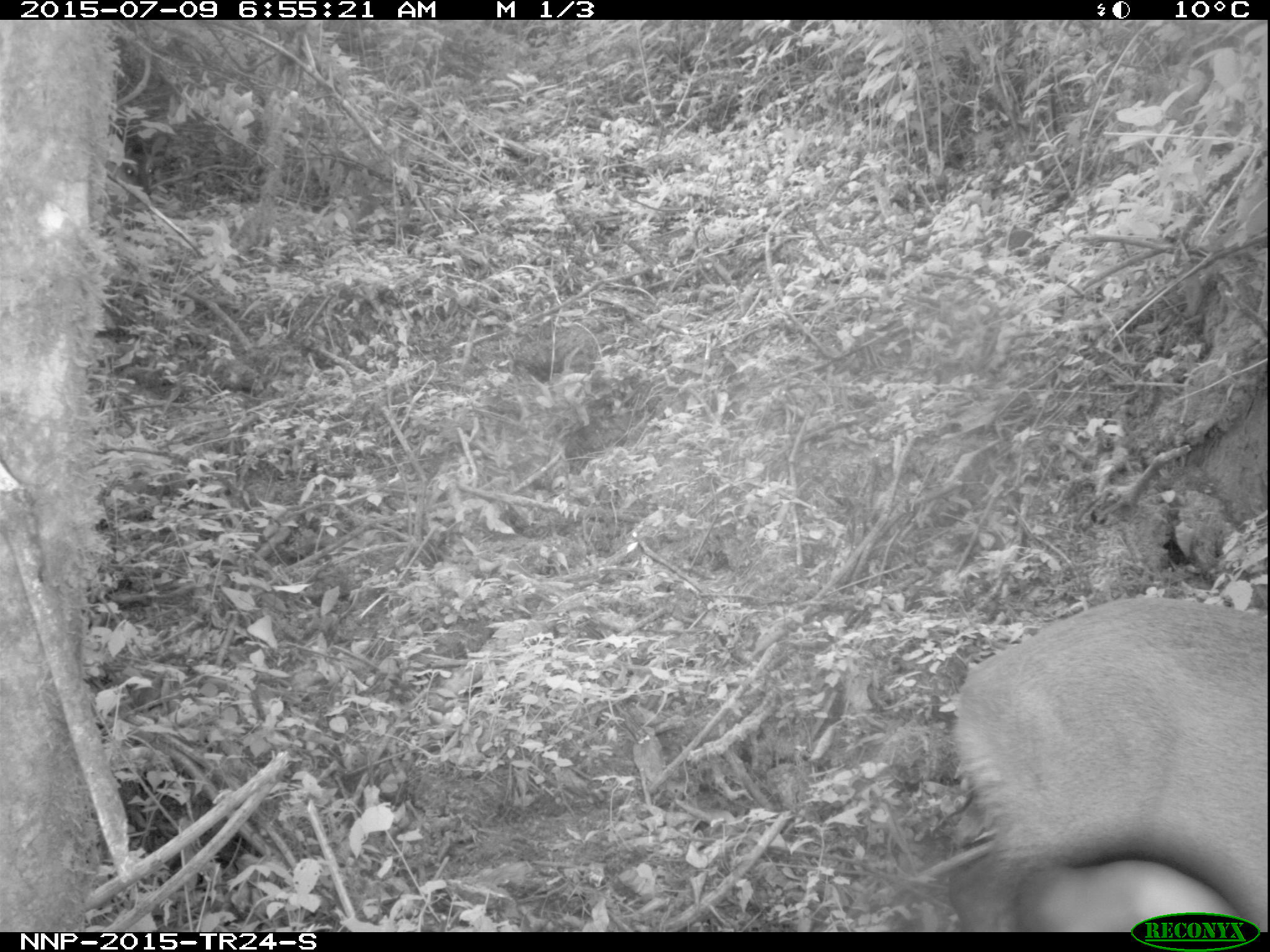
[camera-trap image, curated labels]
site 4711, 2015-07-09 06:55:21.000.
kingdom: Animalia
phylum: Chordata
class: Mammalia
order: Artiodactyla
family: Bovidae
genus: Cephalophus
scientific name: Cephalophus nigrifrons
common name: black-fronted duiker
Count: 1.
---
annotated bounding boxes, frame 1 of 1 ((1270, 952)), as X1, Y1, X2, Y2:
cephalophus nigrifrons: 945, 595, 1270, 930; 1017, 859, 1241, 931